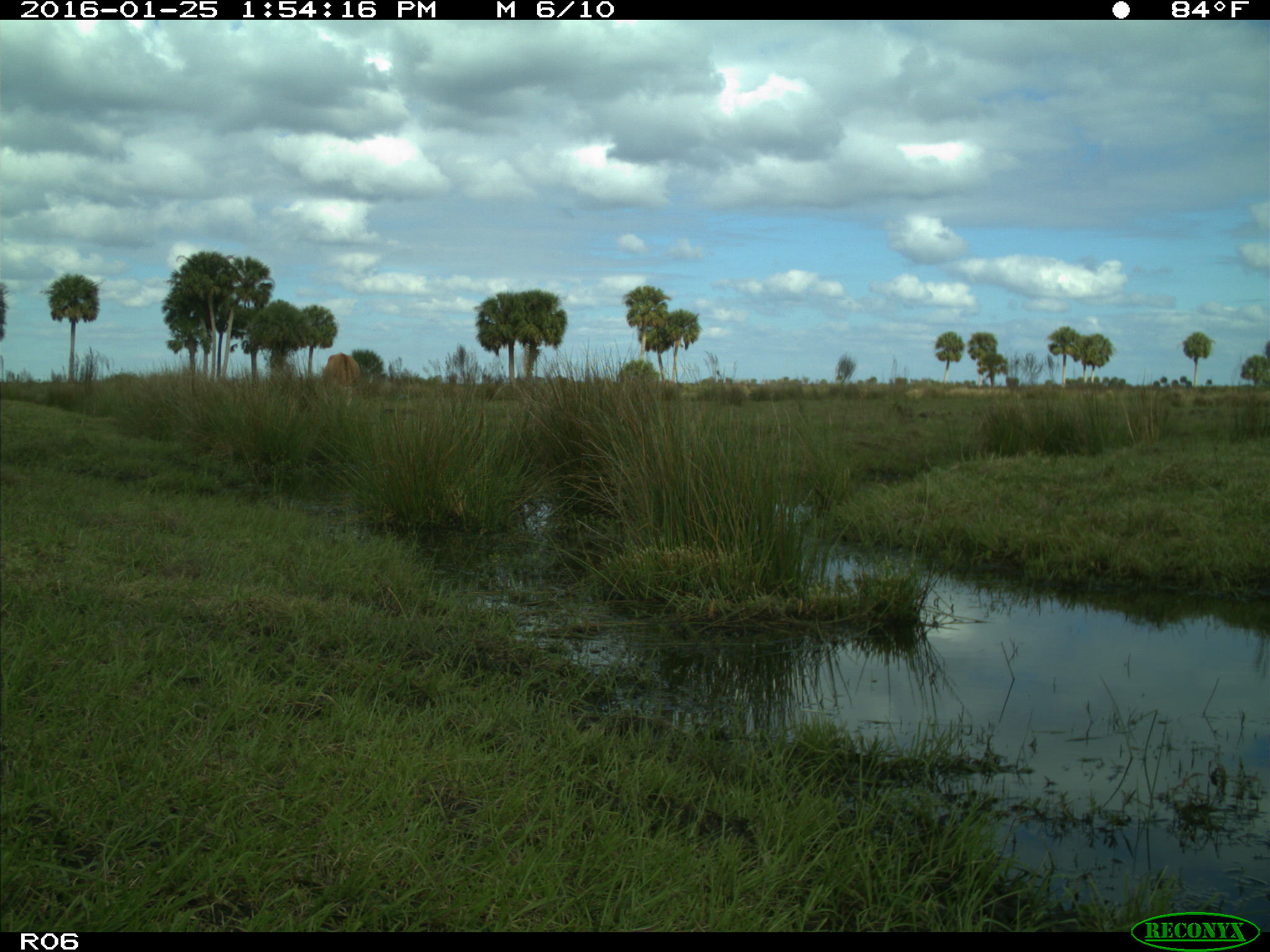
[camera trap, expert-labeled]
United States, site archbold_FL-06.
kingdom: Animalia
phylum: Chordata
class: Mammalia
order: Artiodactyla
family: Bovidae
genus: Bos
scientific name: Bos taurus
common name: domestic cow